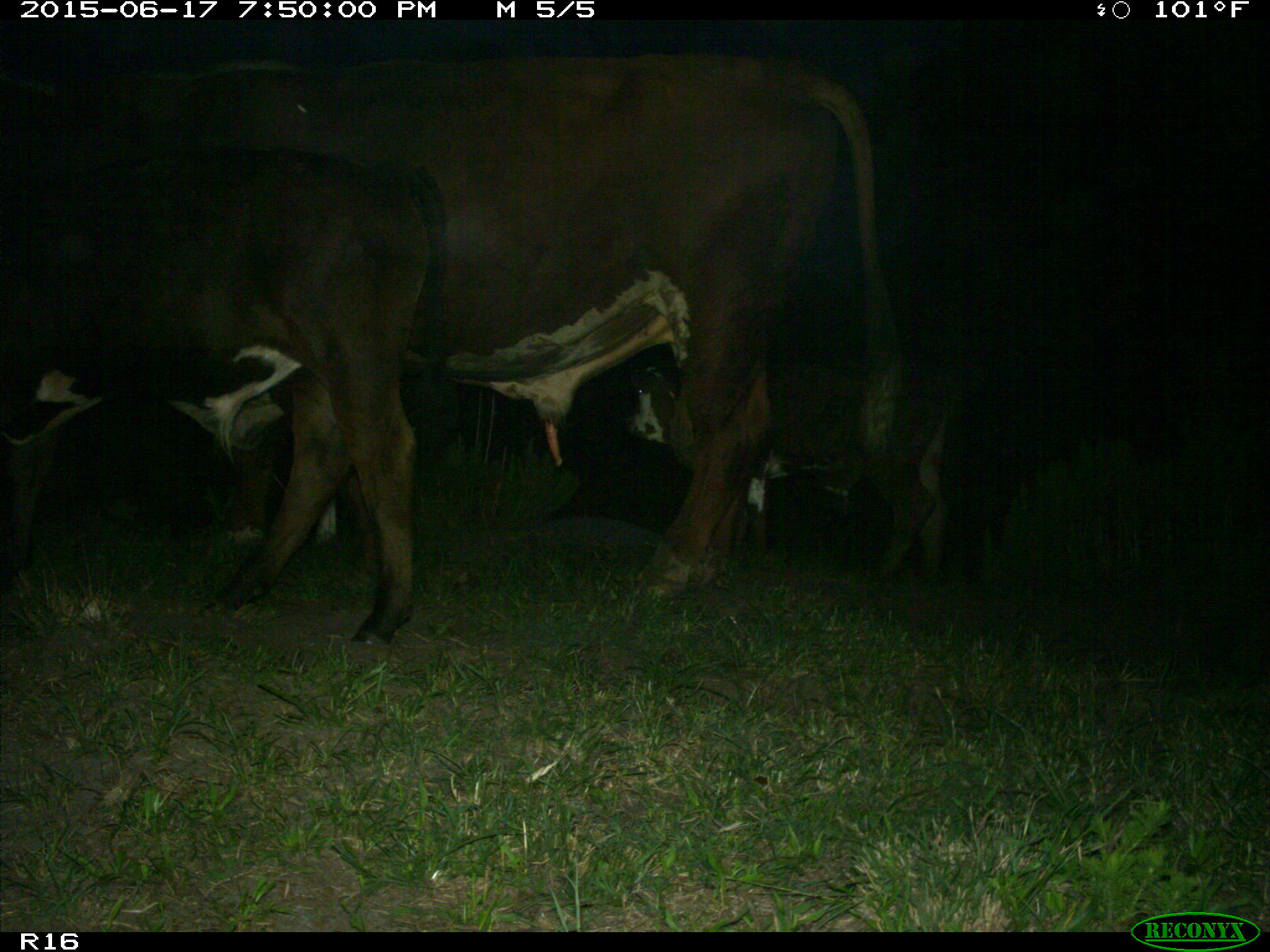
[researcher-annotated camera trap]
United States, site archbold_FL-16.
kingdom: Animalia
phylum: Chordata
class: Mammalia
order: Artiodactyla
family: Bovidae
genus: Bos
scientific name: Bos taurus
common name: domestic cow